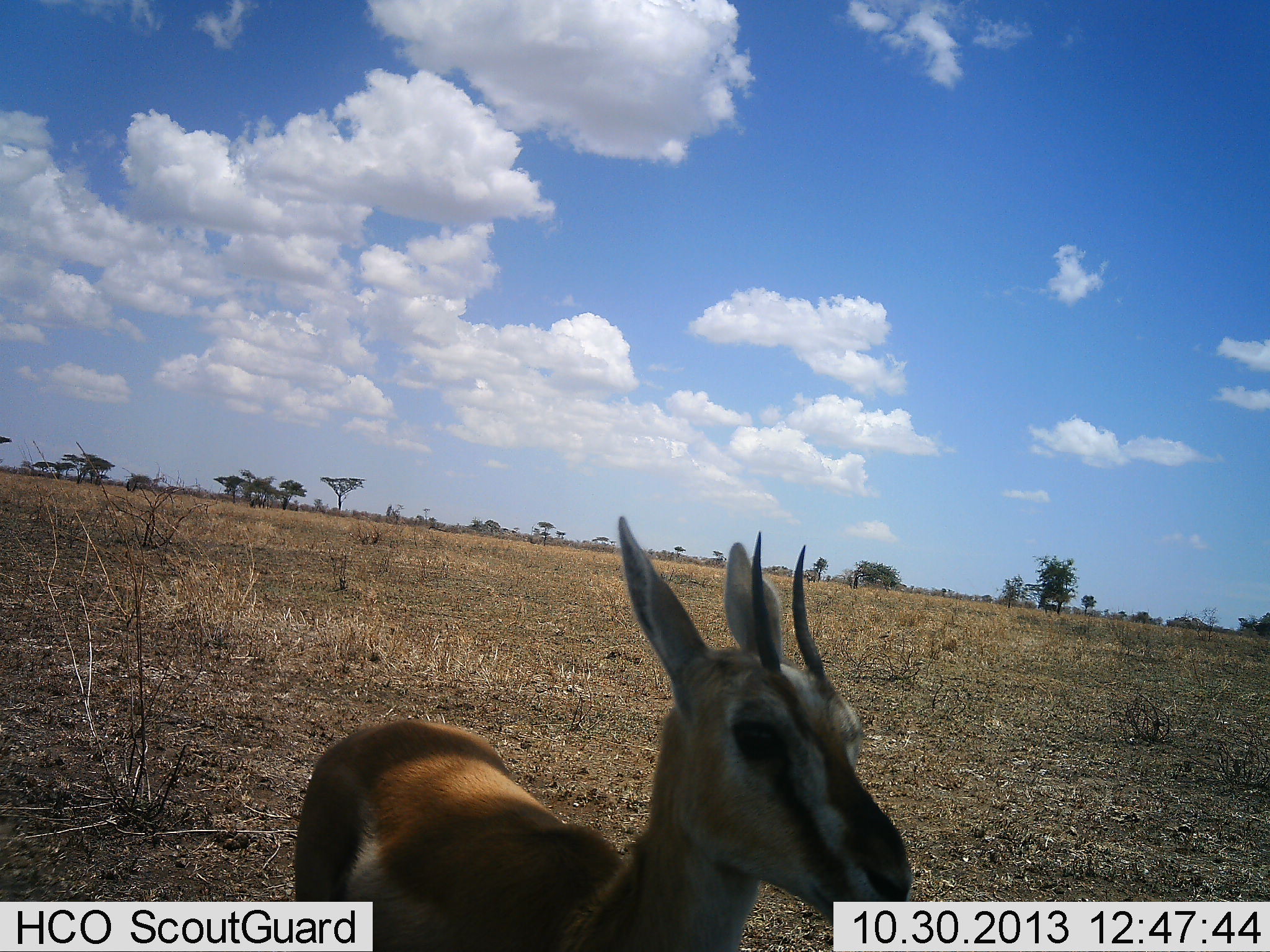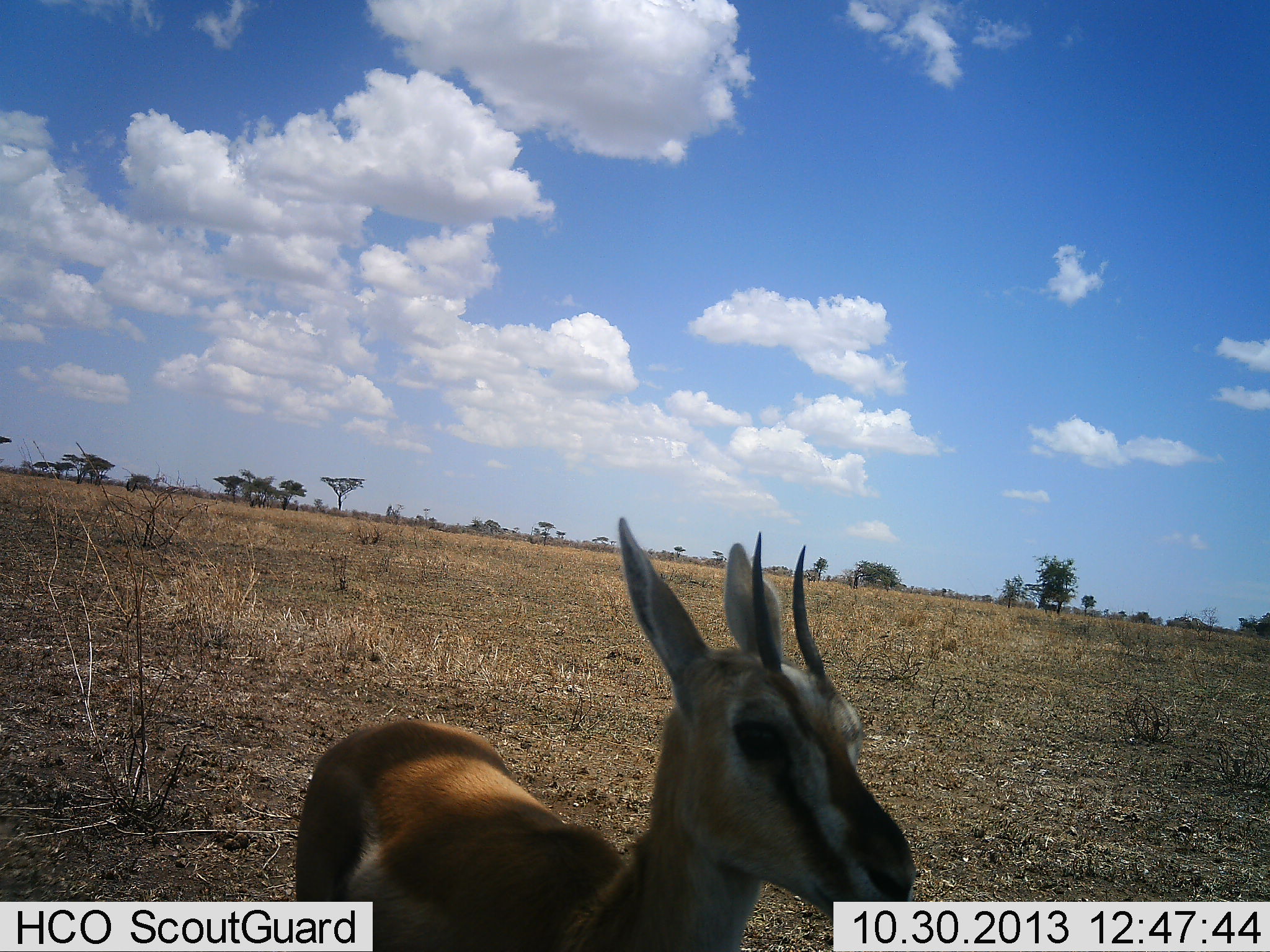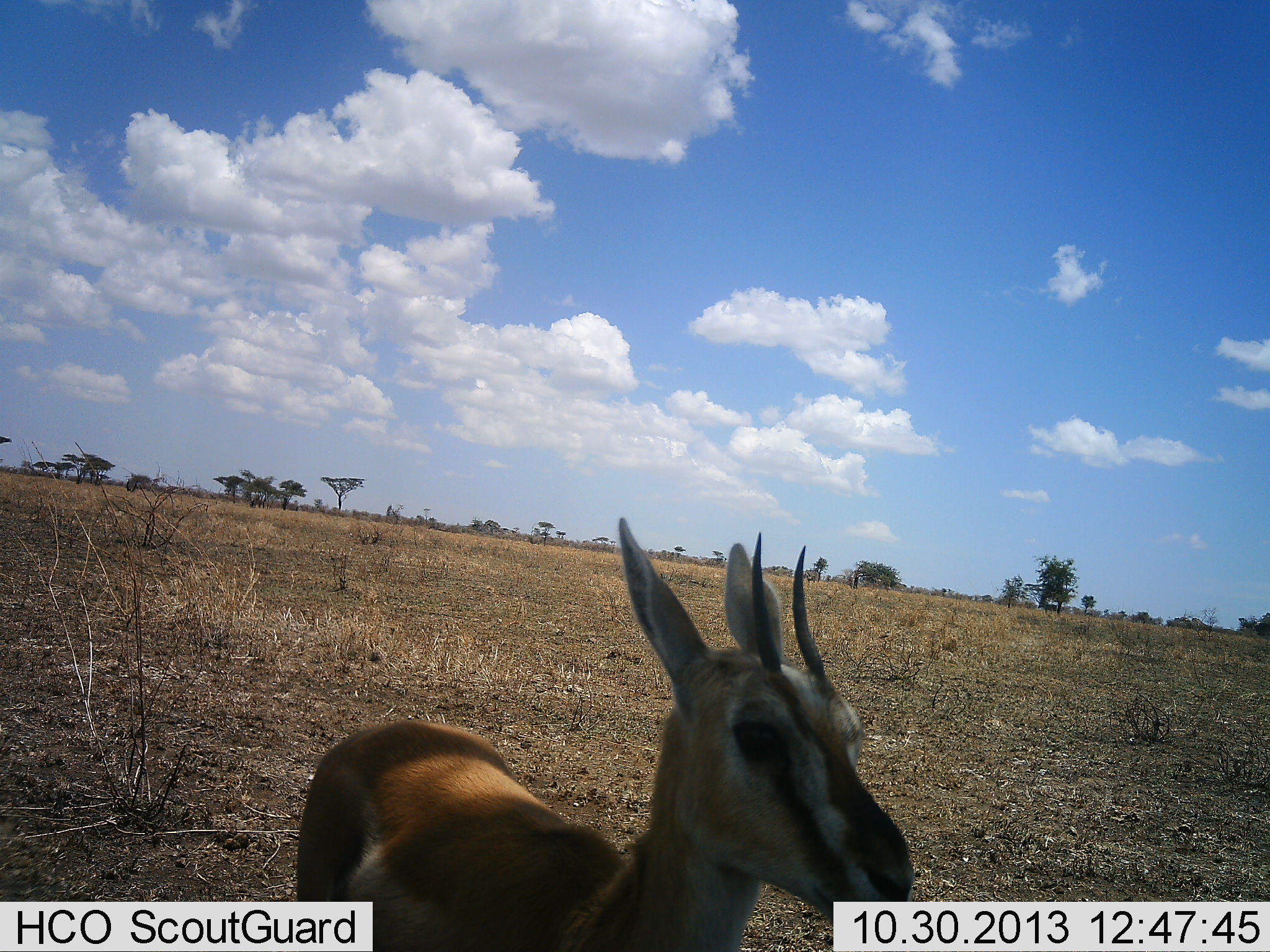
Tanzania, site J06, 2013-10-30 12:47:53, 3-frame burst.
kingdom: Animalia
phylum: Chordata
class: Mammalia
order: Artiodactyla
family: Bovidae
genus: Eudorcas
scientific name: Eudorcas thomsonii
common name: thomson's gazelle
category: gazellethomsons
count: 1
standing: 96%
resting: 4%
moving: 0%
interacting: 0%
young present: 0%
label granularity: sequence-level